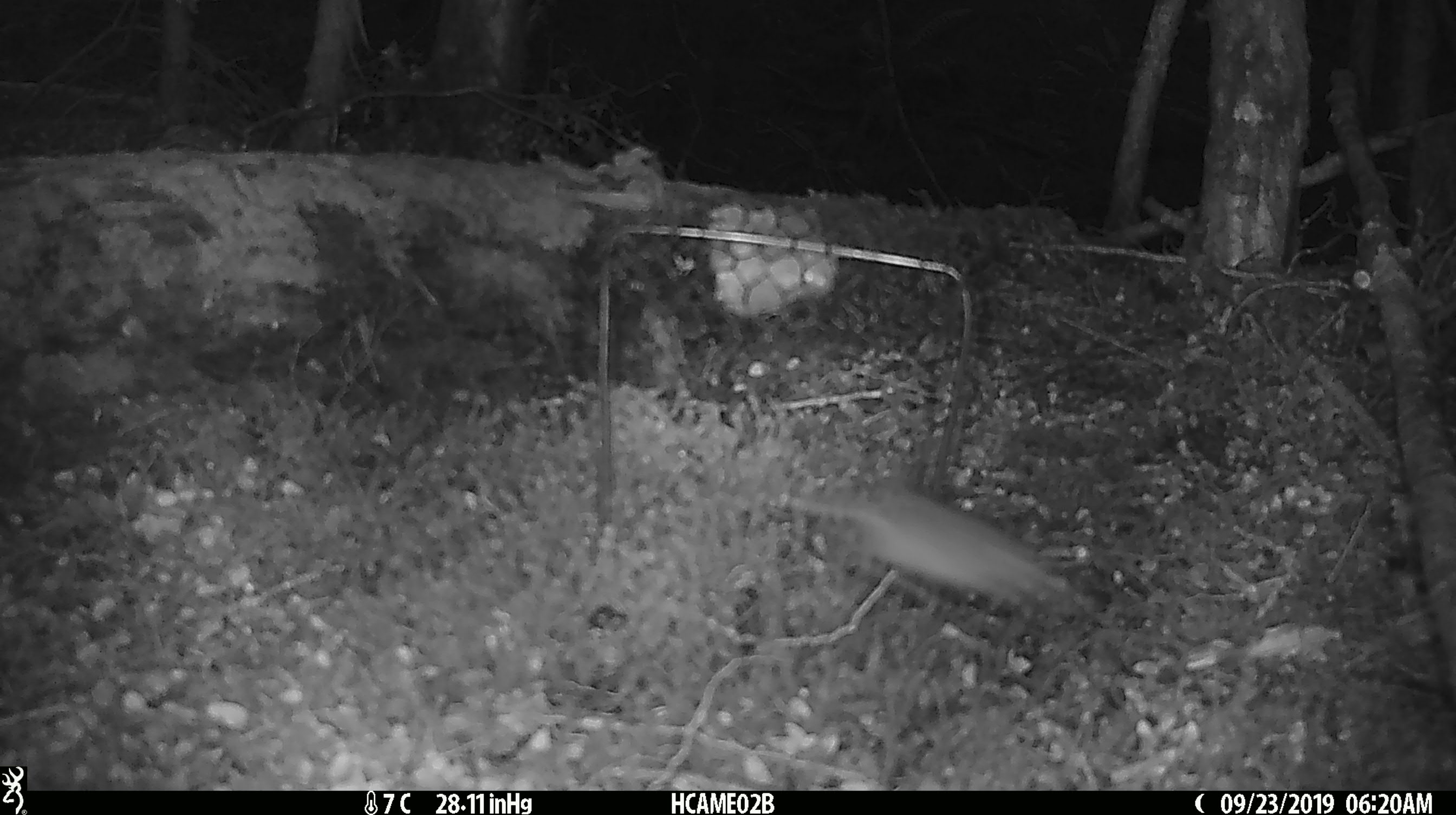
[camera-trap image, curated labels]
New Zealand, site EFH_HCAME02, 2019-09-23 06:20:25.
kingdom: Animalia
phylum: Chordata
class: Mammalia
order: Rodentia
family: Muridae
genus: Mus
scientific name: Mus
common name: mouse